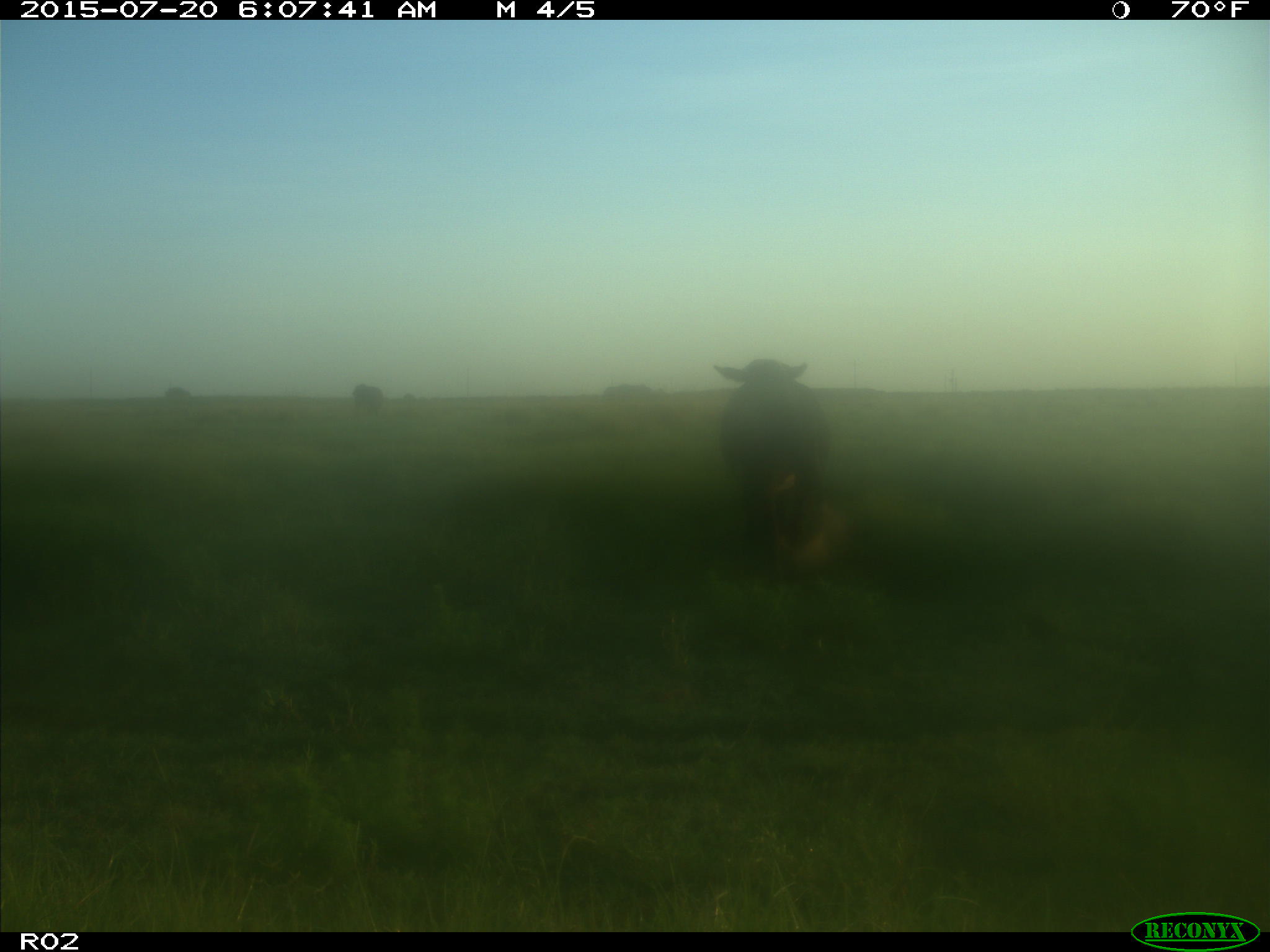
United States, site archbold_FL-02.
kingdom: Animalia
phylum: Chordata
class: Mammalia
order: Artiodactyla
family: Bovidae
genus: Bos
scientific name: Bos taurus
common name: domestic cow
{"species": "Bos taurus (domestic cow)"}